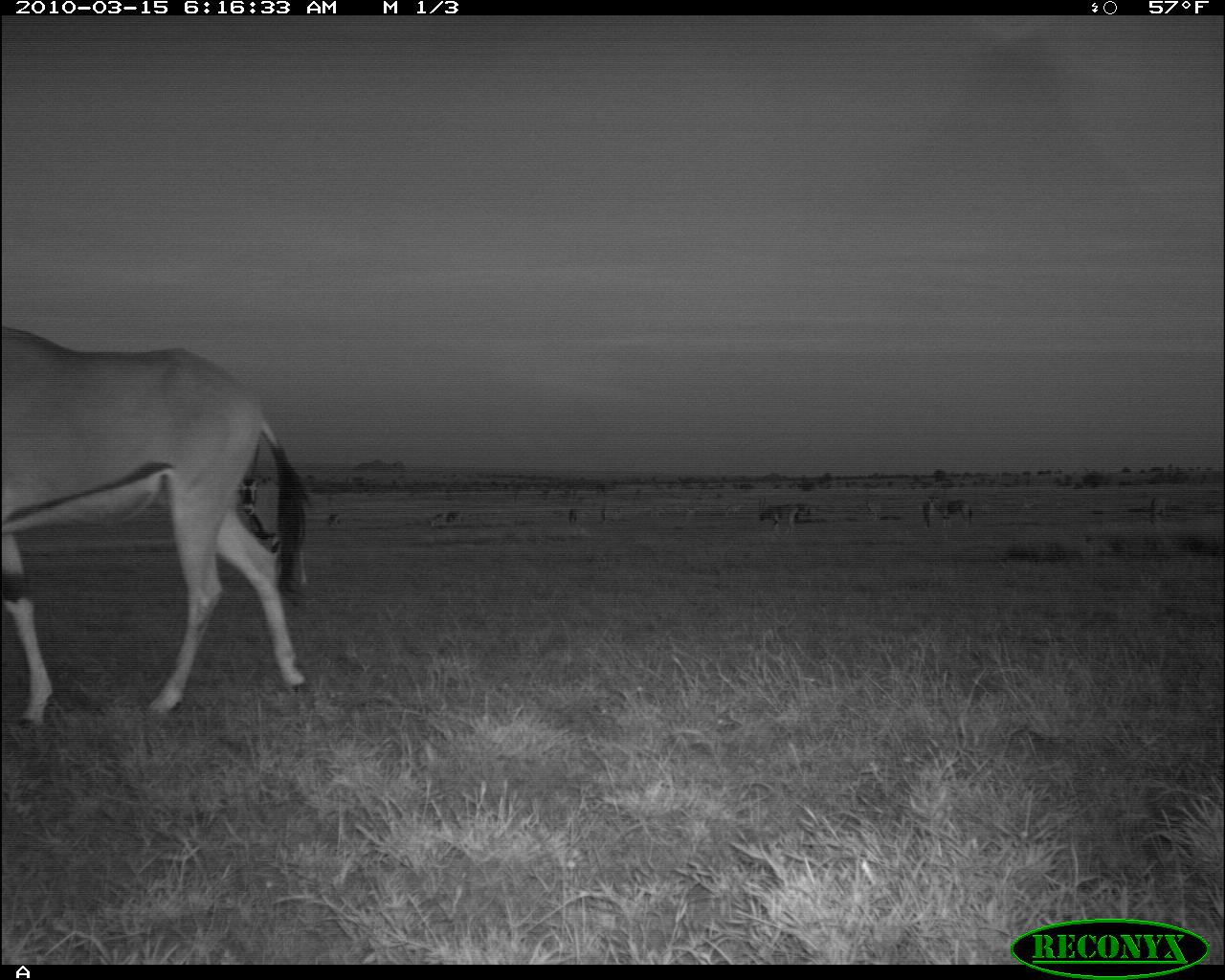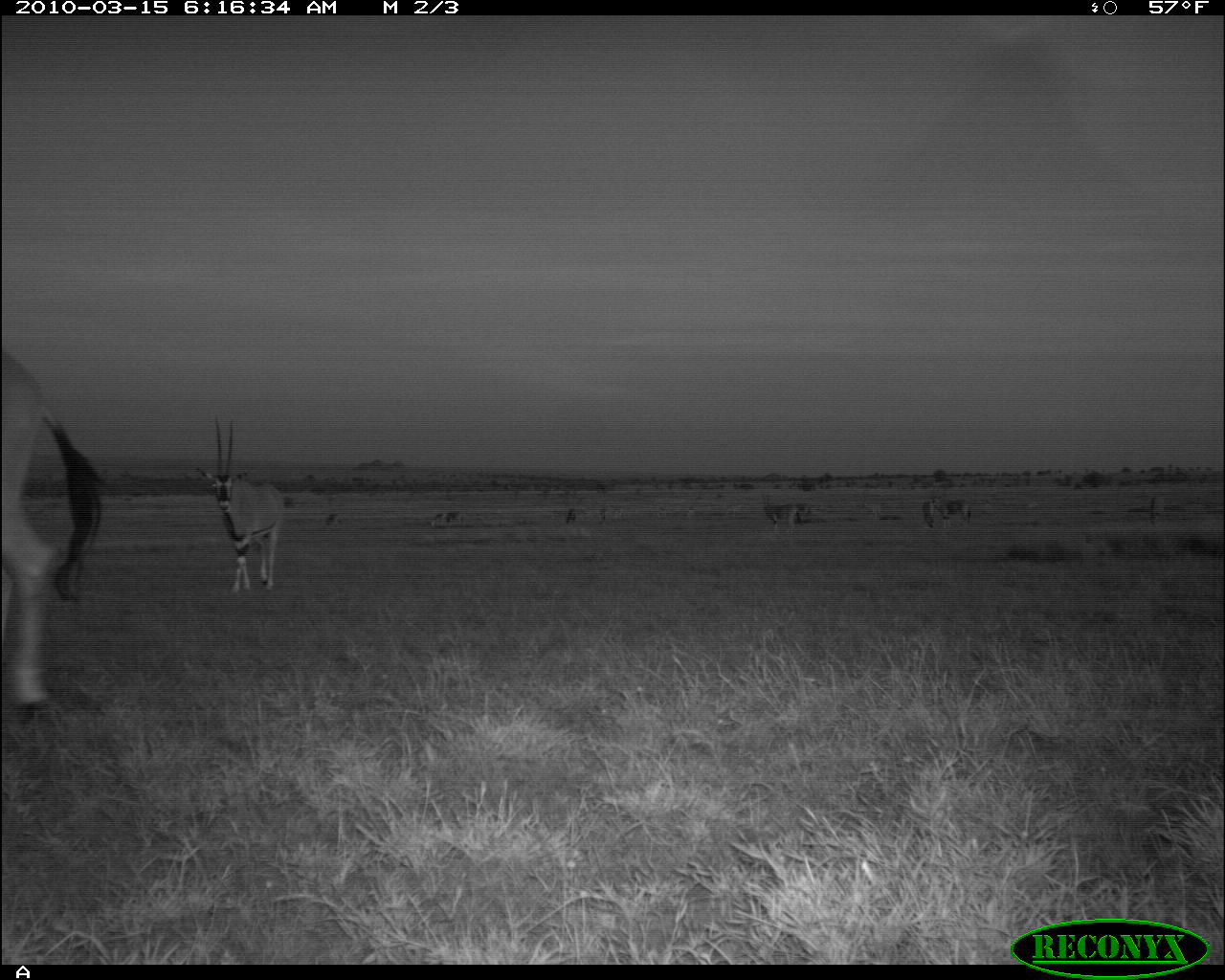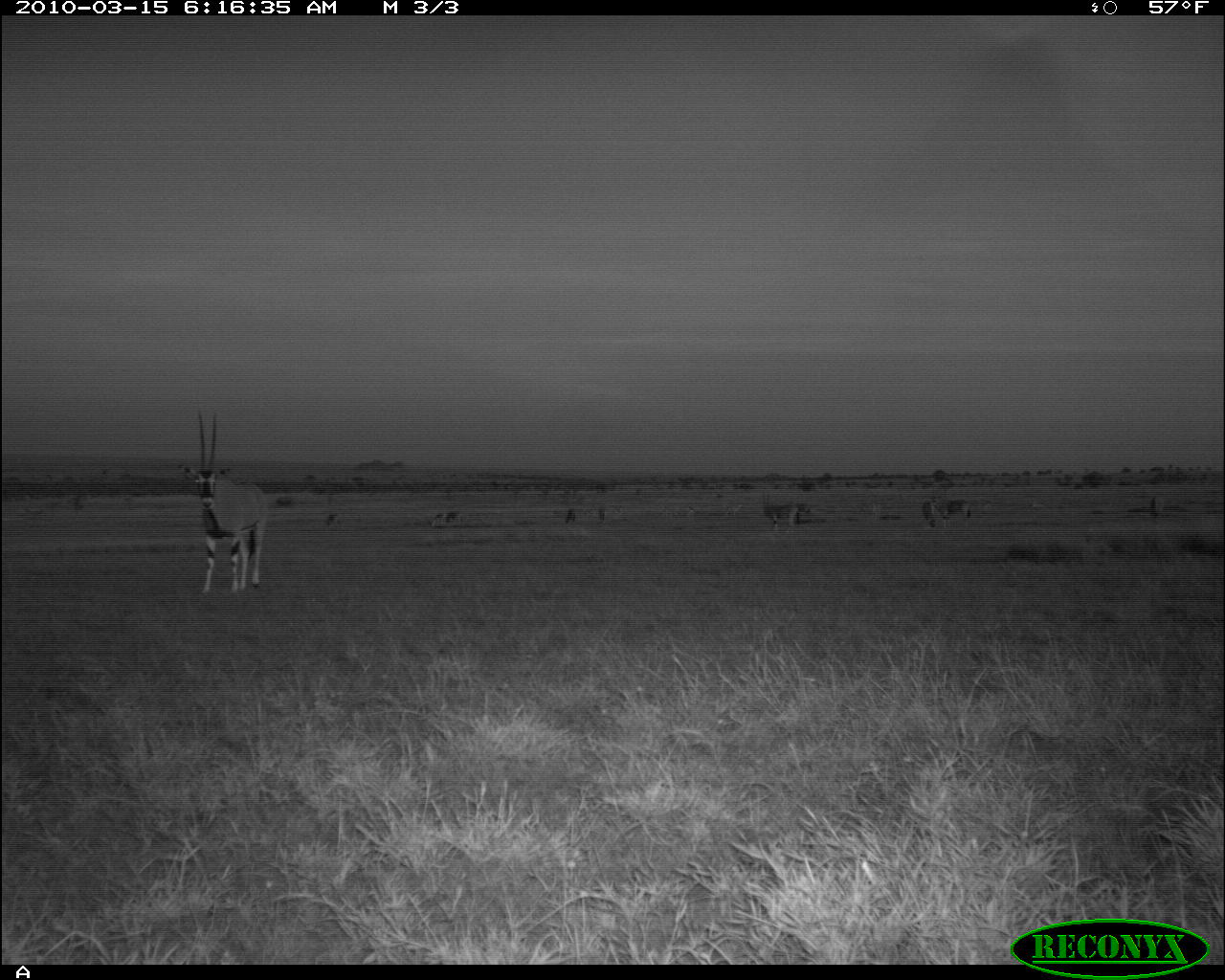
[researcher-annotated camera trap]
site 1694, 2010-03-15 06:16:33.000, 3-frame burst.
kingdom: Animalia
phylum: Chordata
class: Mammalia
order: Artiodactyla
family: Bovidae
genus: Oryx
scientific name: Oryx beisa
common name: east african oryx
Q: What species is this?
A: Oryx beisa (east african oryx).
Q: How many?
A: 10.